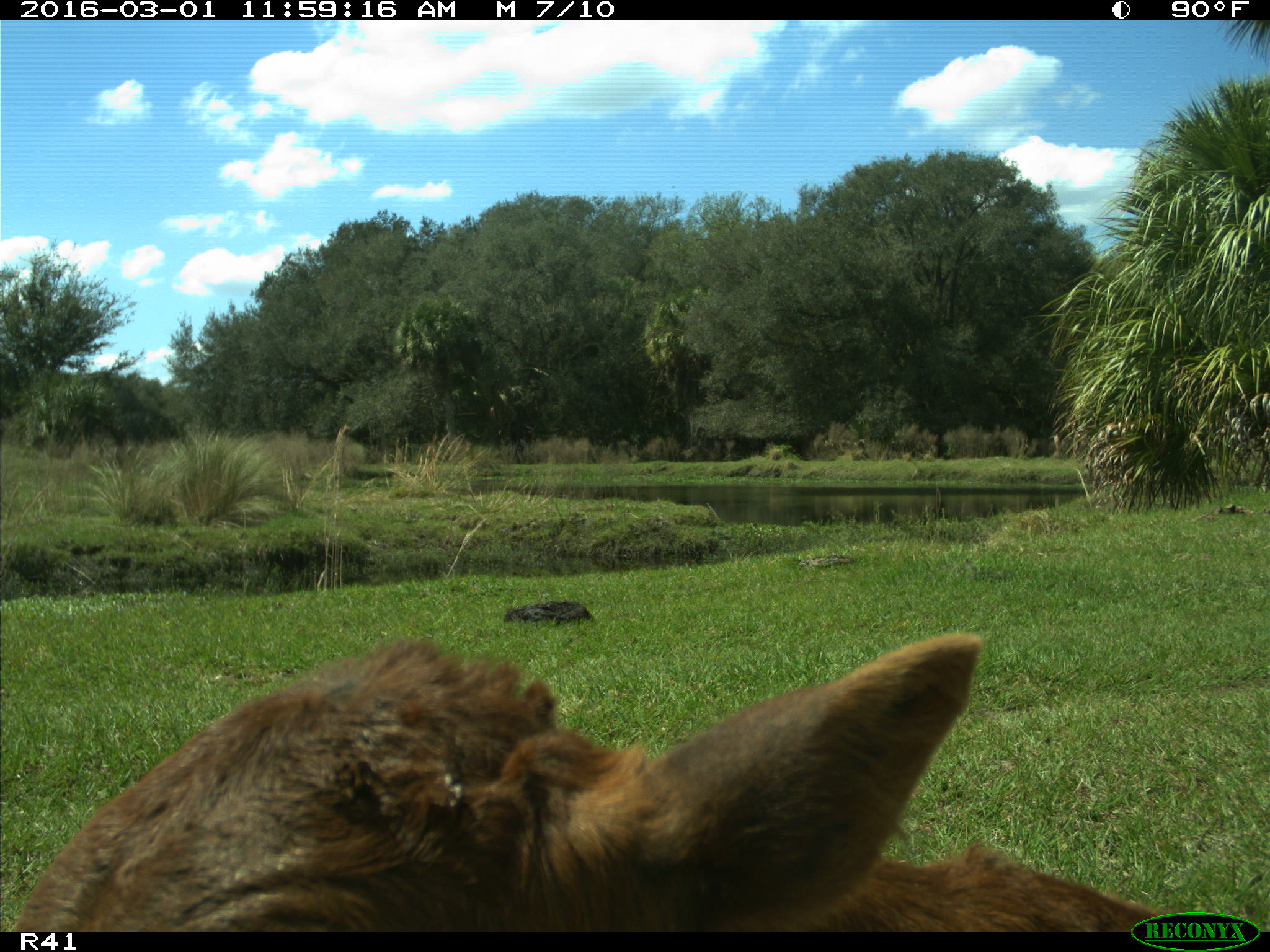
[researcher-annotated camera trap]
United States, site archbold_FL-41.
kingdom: Animalia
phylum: Chordata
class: Mammalia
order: Artiodactyla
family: Bovidae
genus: Bos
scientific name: Bos taurus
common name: domestic cow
Bos taurus (domestic cow).